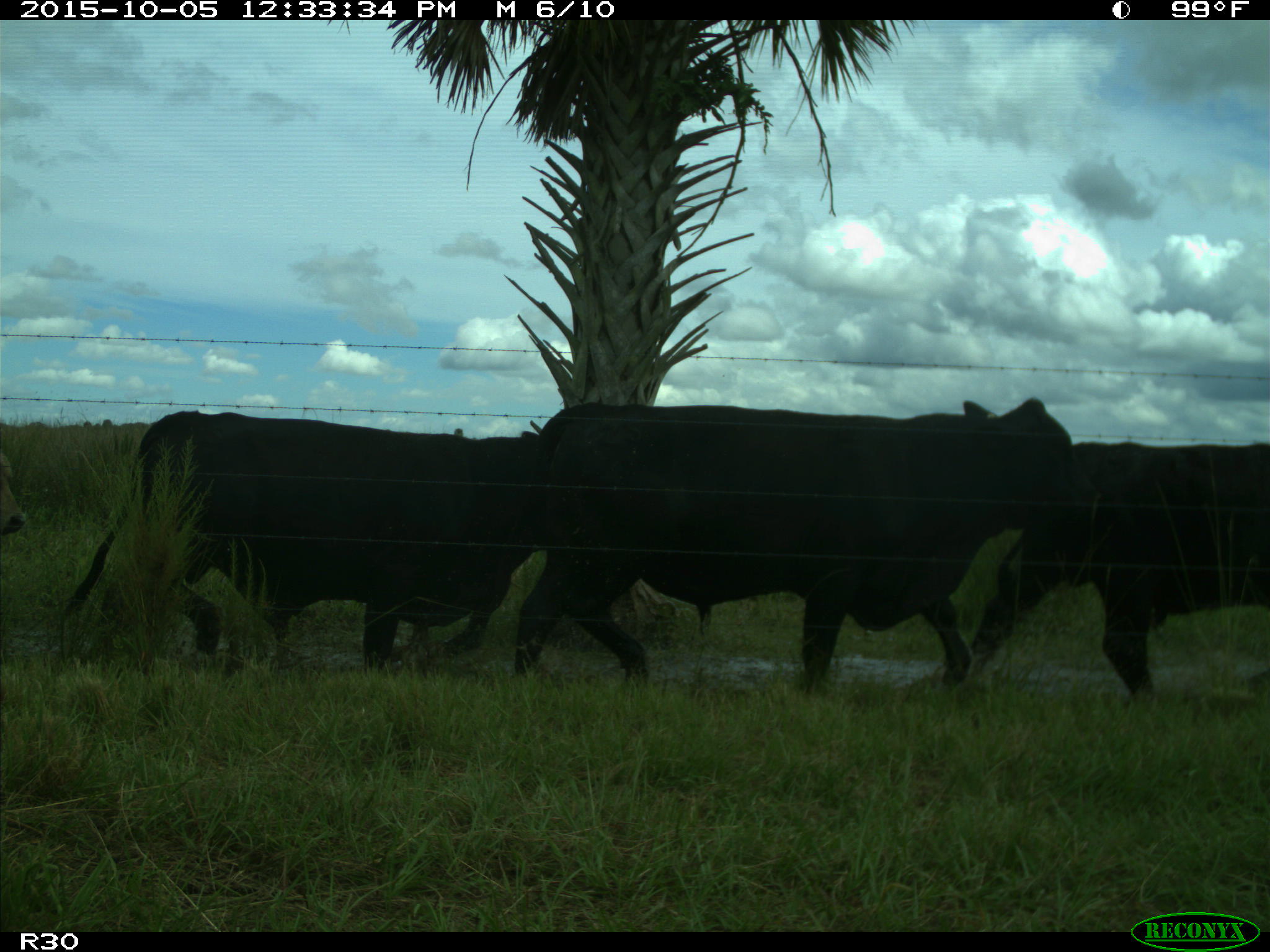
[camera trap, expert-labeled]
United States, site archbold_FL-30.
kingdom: Animalia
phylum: Chordata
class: Mammalia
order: Artiodactyla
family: Bovidae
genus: Bos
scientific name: Bos taurus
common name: domestic cow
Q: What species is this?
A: Bos taurus (domestic cow).